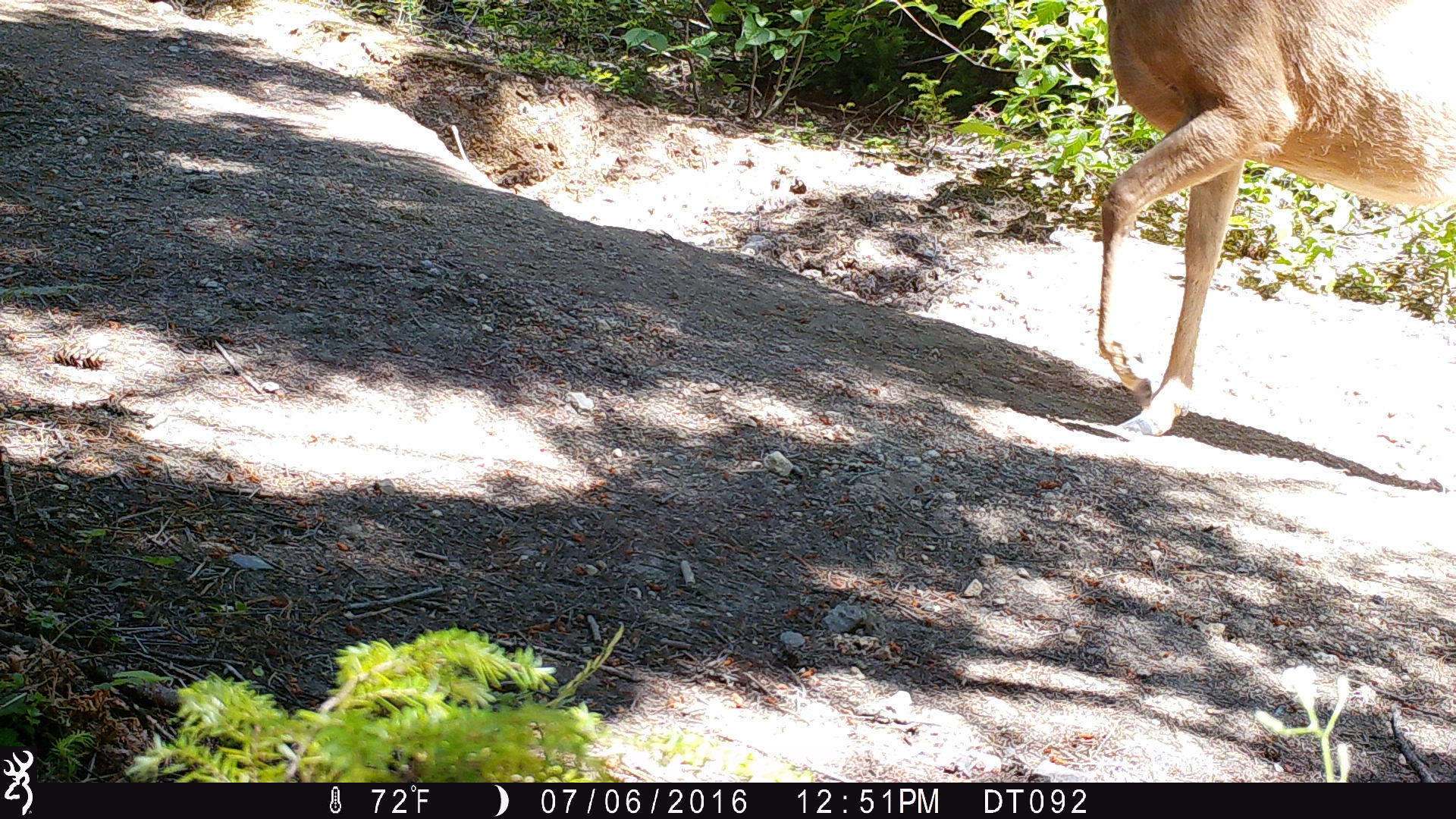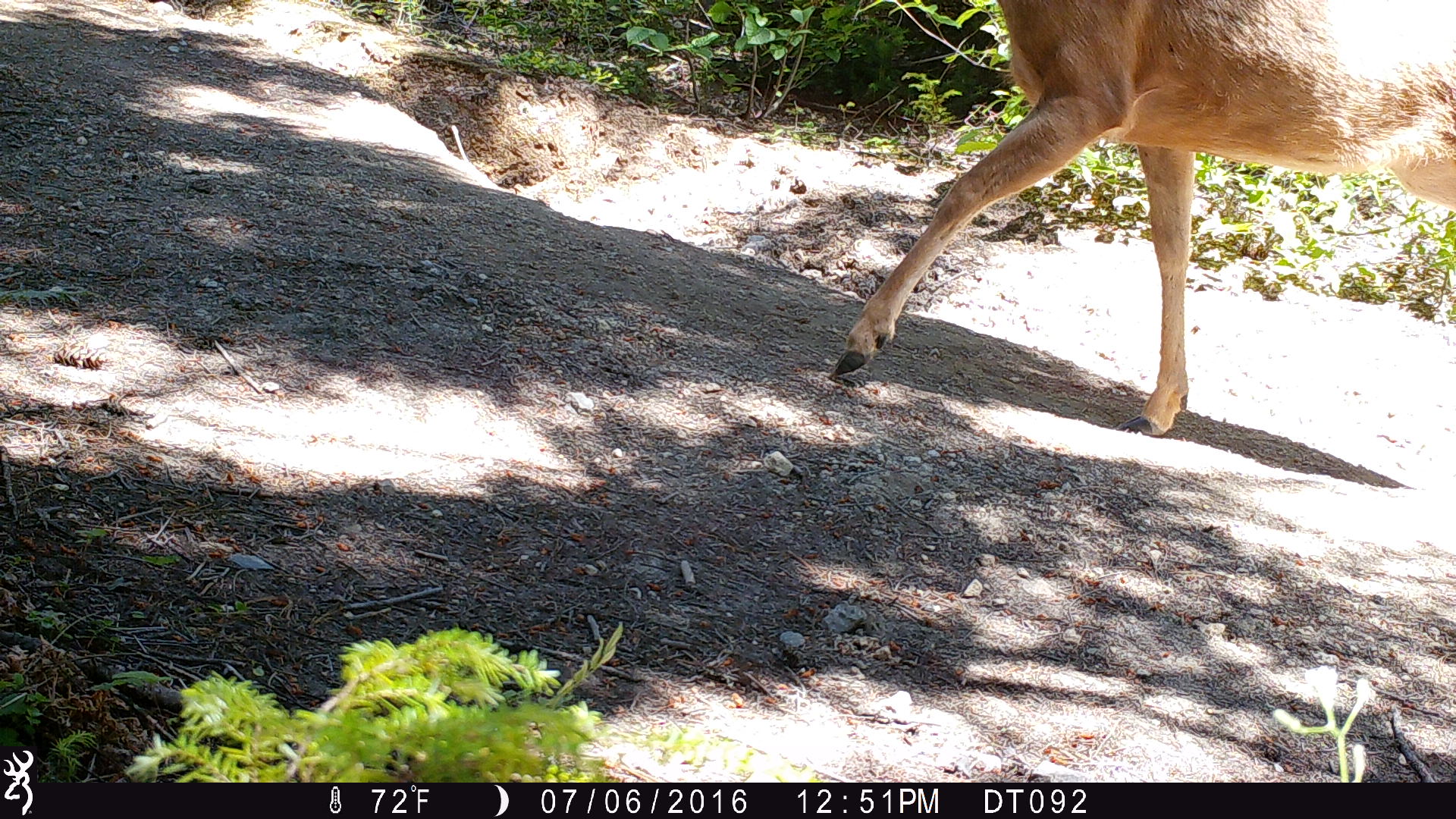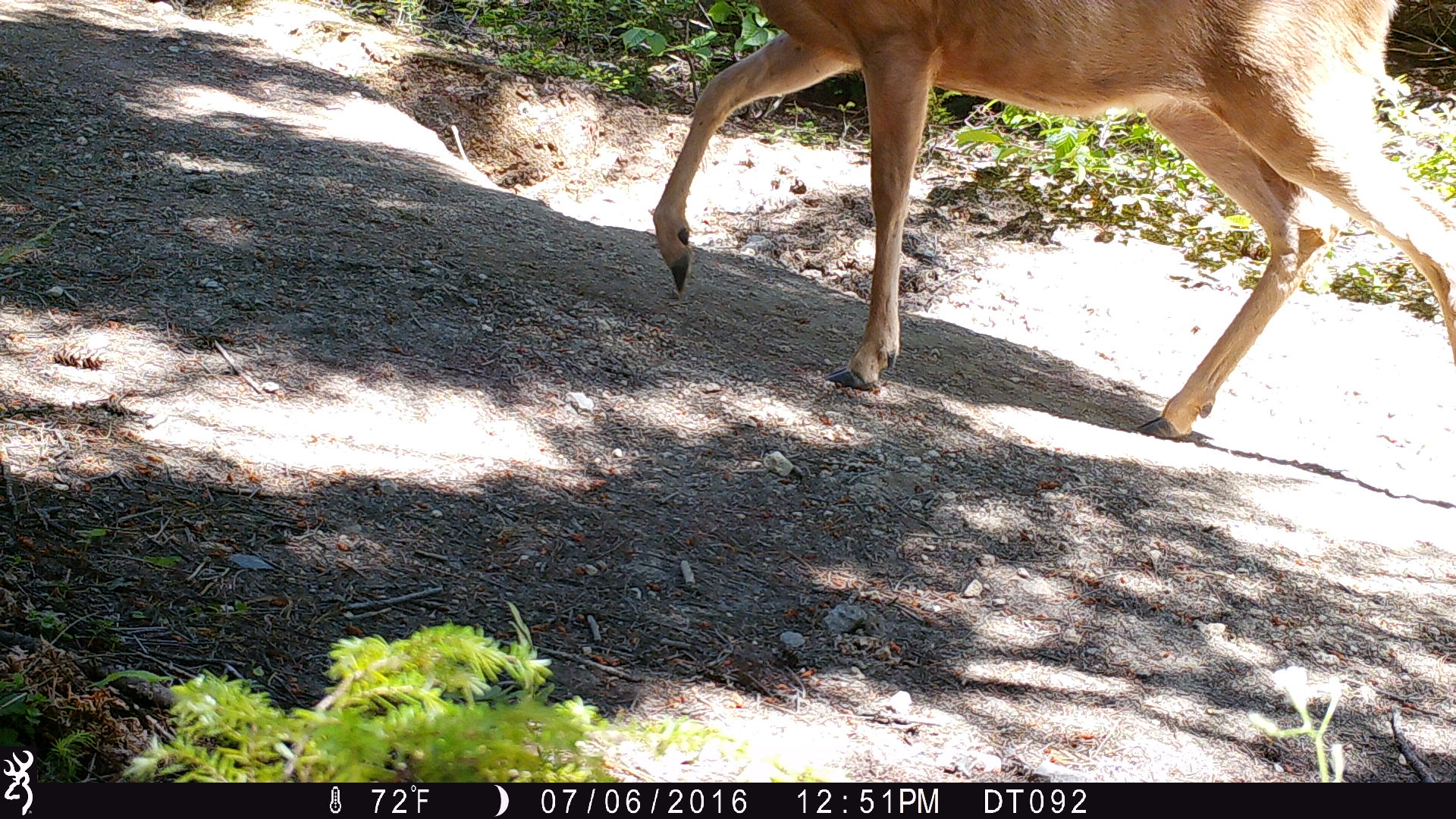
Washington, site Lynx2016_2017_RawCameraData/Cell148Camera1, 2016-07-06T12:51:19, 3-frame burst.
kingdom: Animalia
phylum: Chordata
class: Mammalia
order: Artiodactyla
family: Cervidae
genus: Odocoileus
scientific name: Odocoileus hemionus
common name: mule deer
Odocoileus hemionus (mule deer). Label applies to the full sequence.